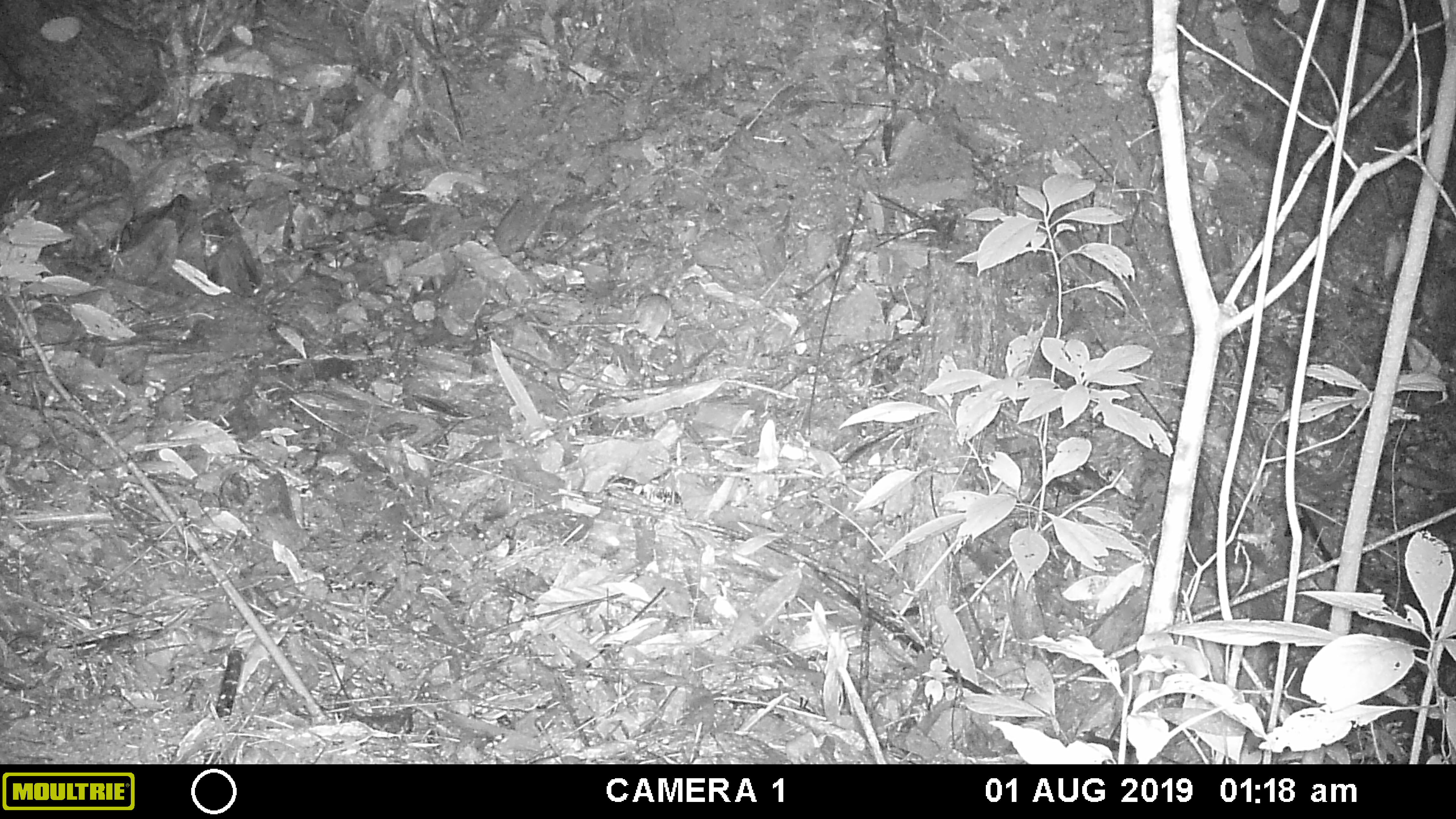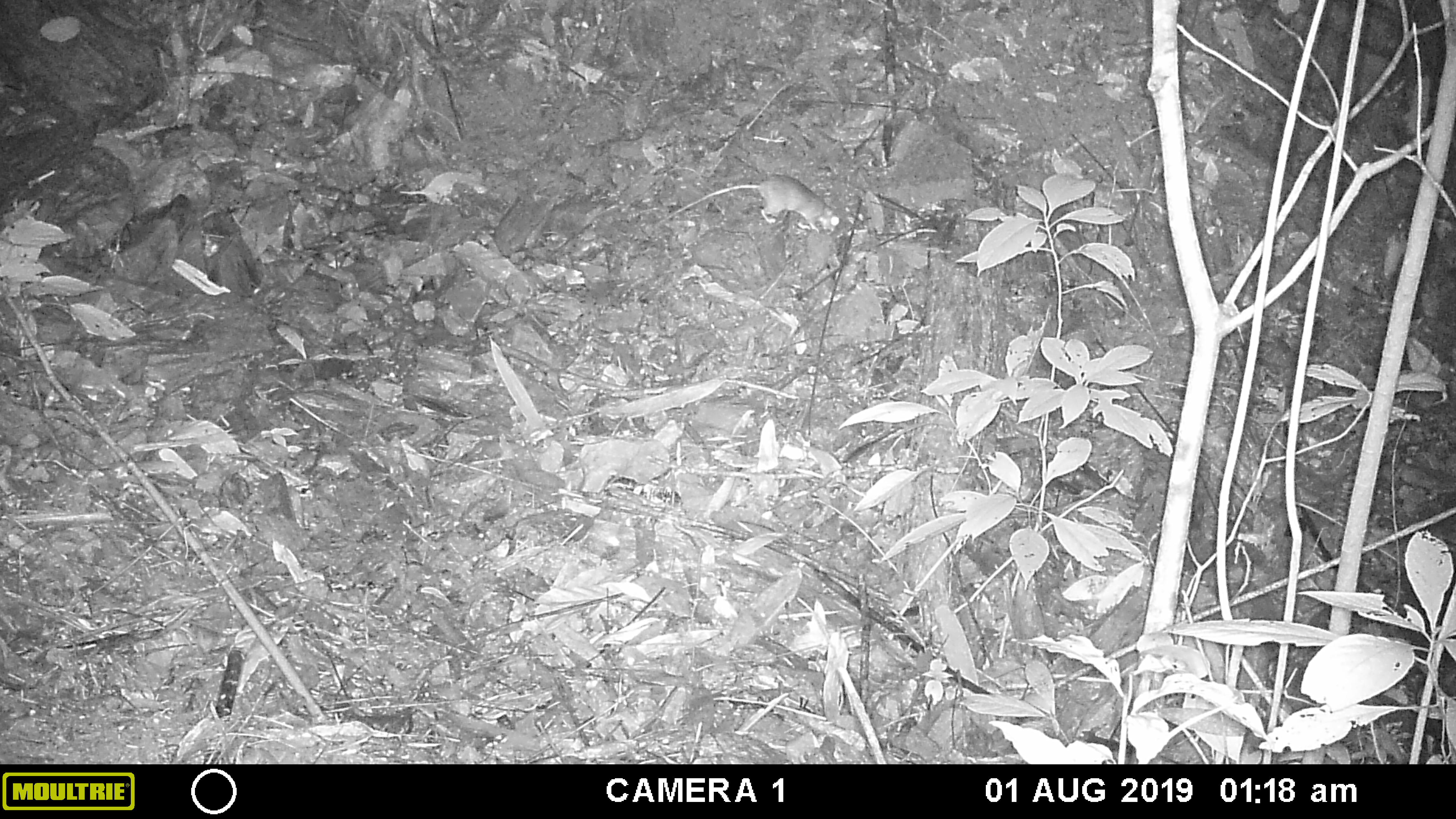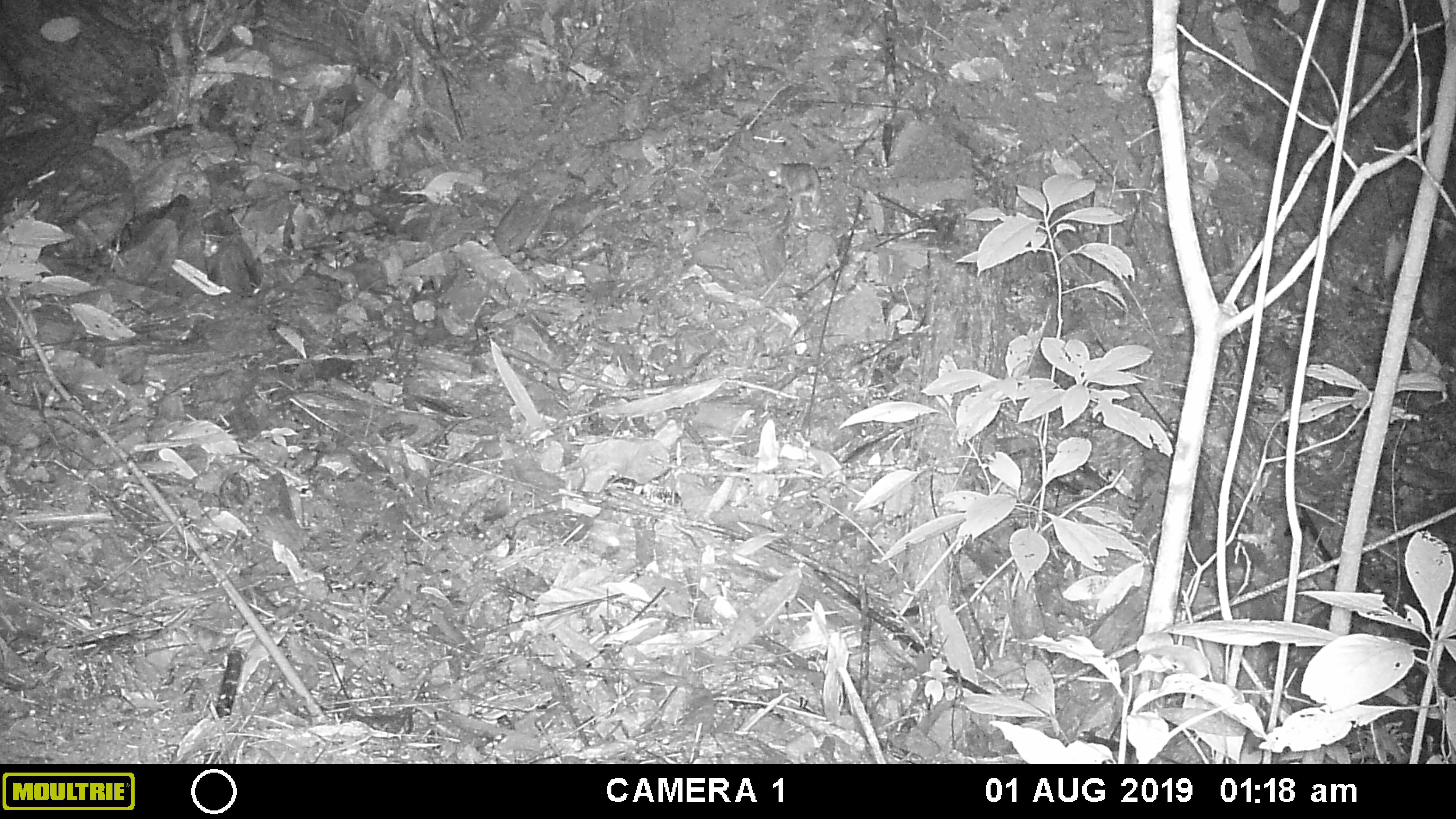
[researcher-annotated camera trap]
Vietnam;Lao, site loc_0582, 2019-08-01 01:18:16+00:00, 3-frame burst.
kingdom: Animalia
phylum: Chordata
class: Mammalia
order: Rodentia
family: Muridae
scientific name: Muridae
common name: old-world mice and rats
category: unidentified murid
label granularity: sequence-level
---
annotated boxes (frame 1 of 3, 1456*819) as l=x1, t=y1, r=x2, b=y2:
unidentified murid: l=566, t=293, r=673, b=340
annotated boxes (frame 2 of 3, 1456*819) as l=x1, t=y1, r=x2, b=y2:
unidentified murid: l=655, t=173, r=840, b=235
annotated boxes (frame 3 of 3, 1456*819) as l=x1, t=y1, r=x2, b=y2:
unidentified murid: l=765, t=160, r=821, b=209